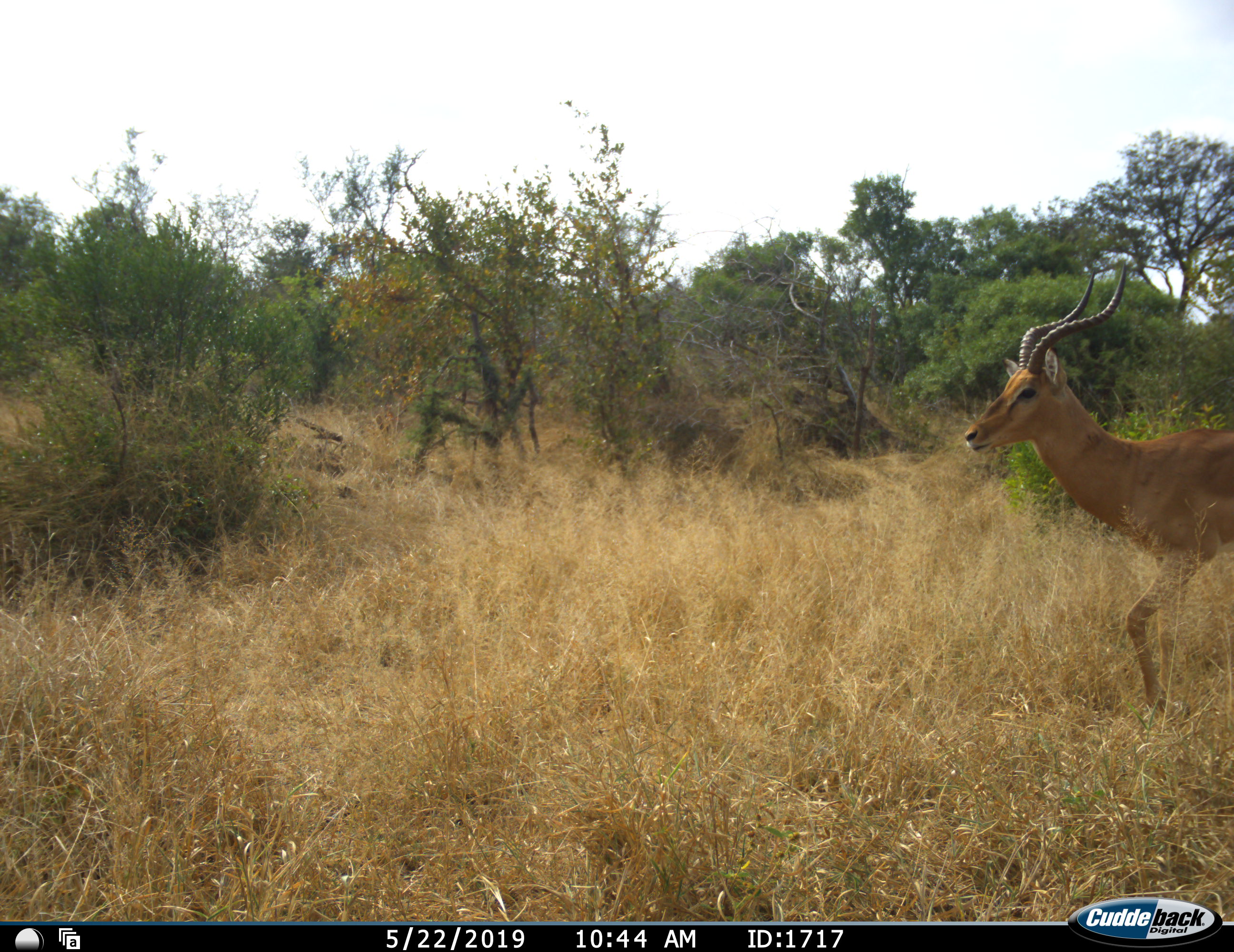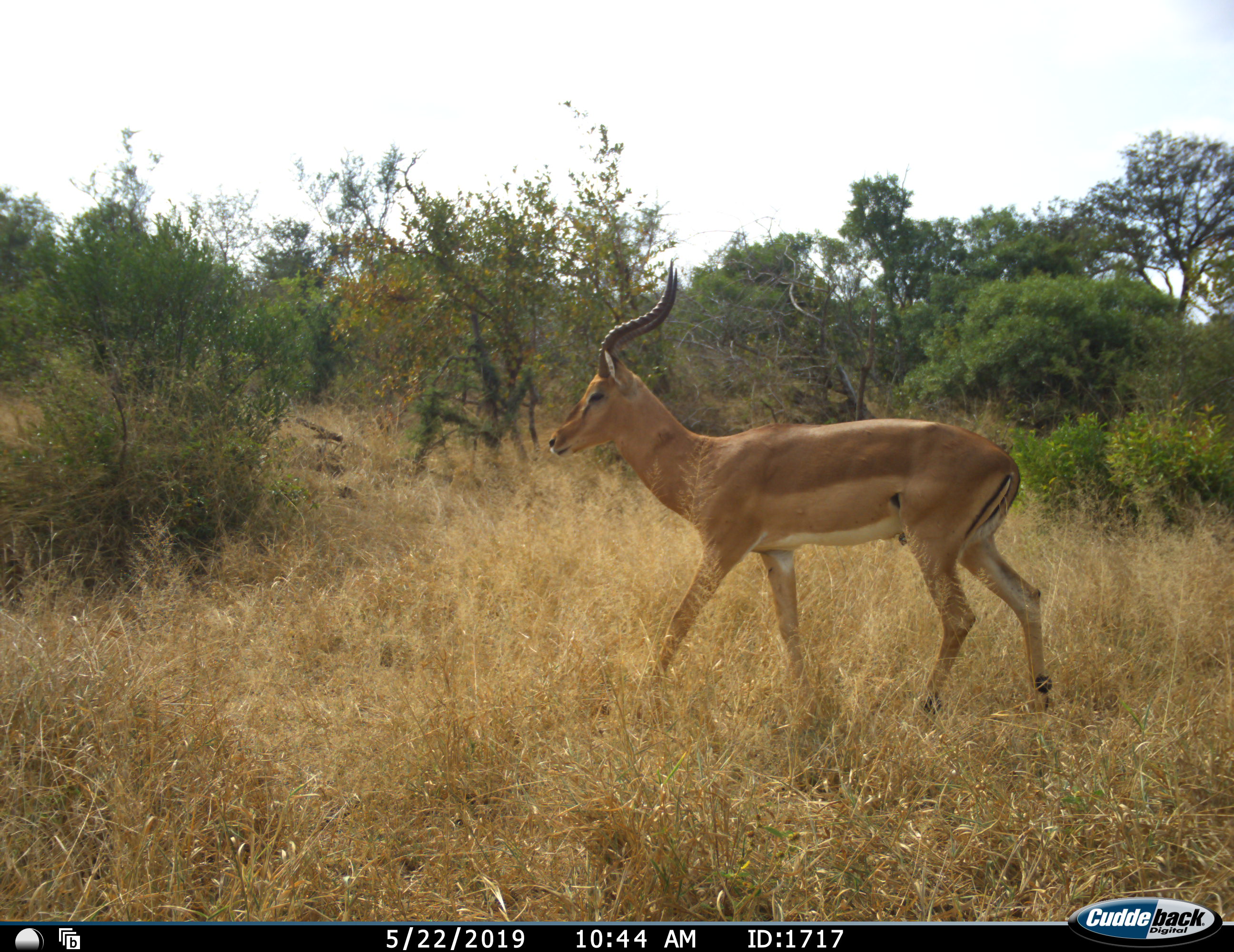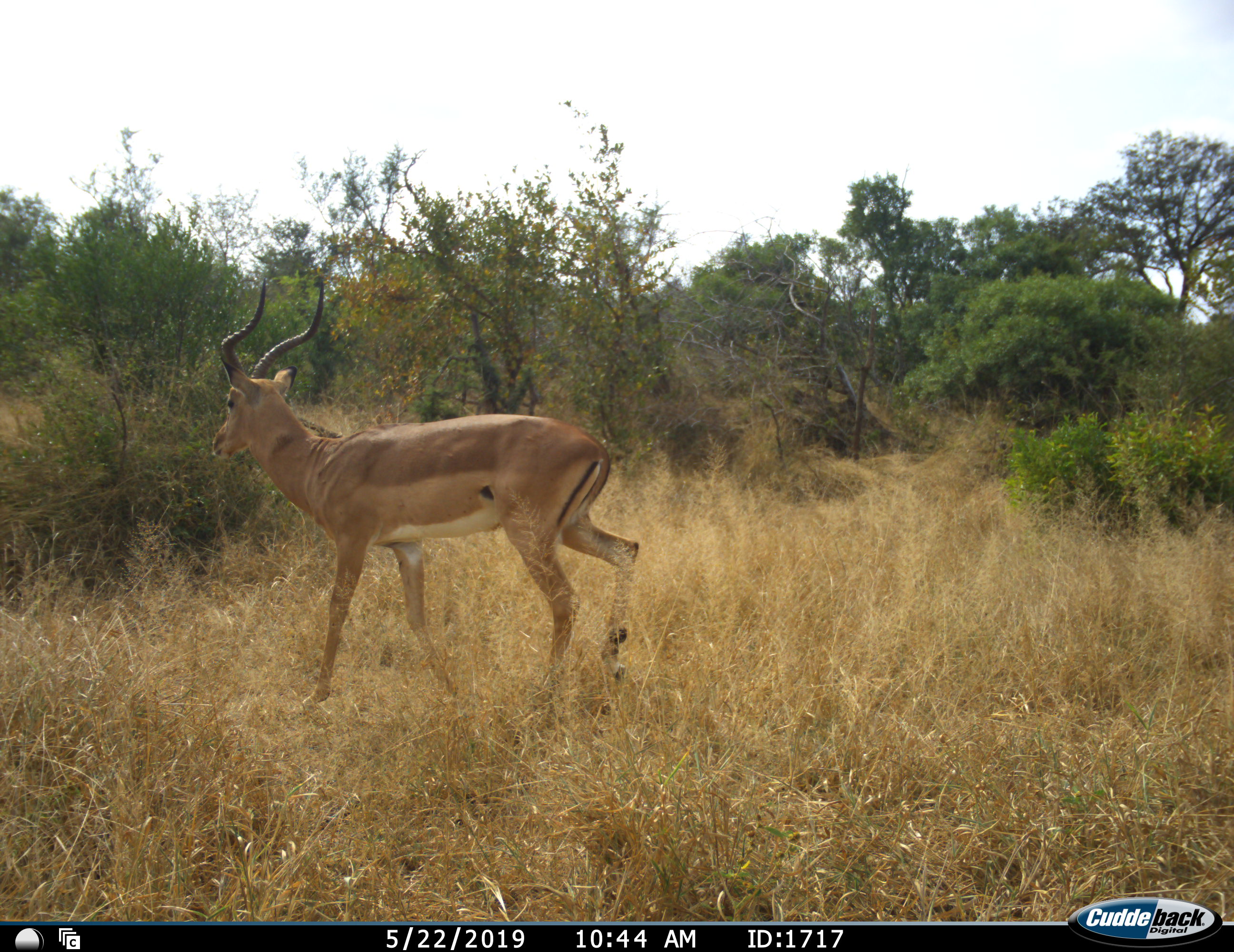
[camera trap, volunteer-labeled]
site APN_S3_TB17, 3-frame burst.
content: unidentified animal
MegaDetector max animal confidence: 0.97